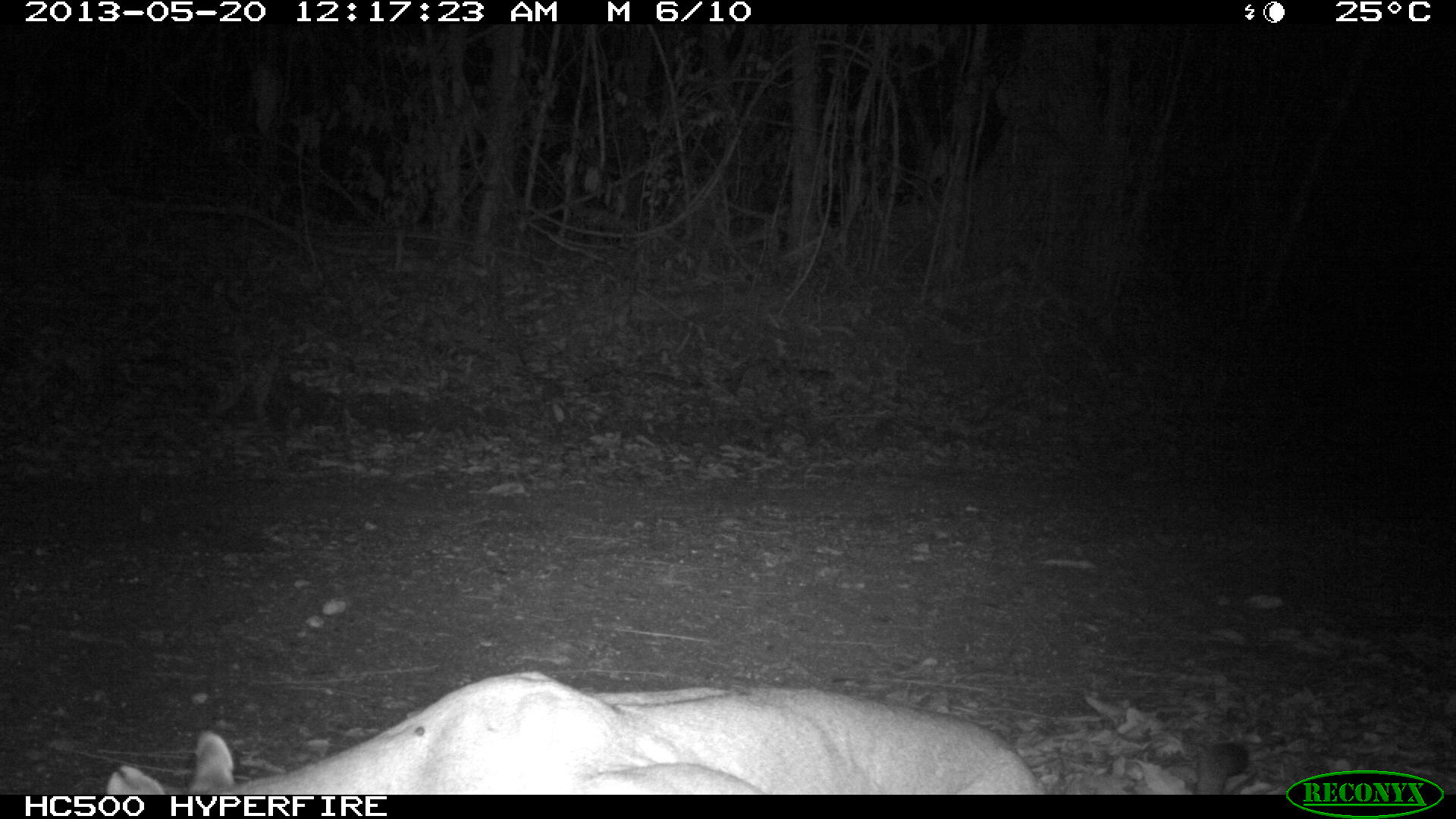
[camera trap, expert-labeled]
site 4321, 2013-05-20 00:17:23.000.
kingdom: Animalia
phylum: Chordata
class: Mammalia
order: Carnivora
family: Felidae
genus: Puma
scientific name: Puma concolor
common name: mountain lion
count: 1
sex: male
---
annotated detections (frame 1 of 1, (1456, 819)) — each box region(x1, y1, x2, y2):
puma concolor: region(107, 671, 1046, 794)